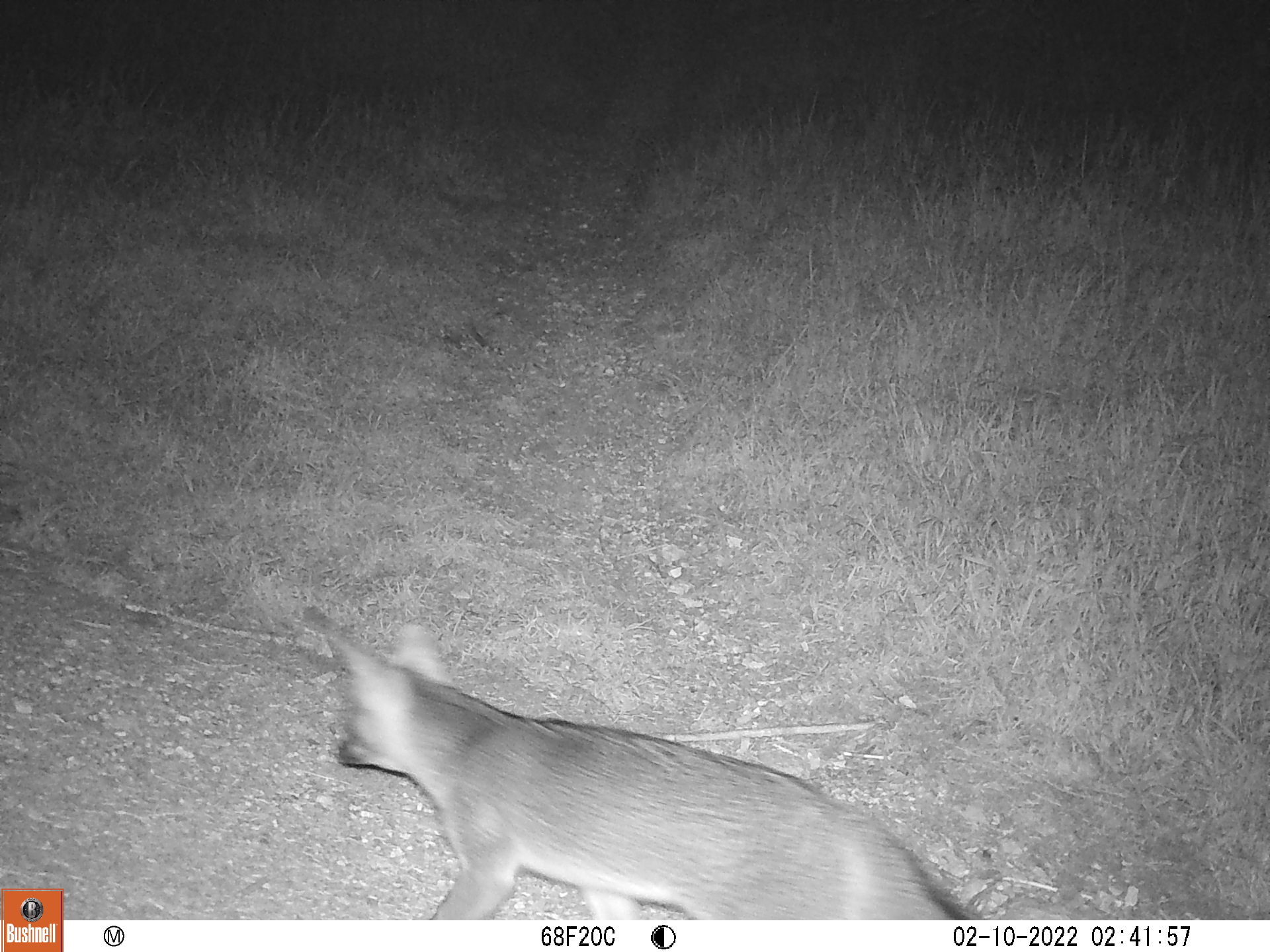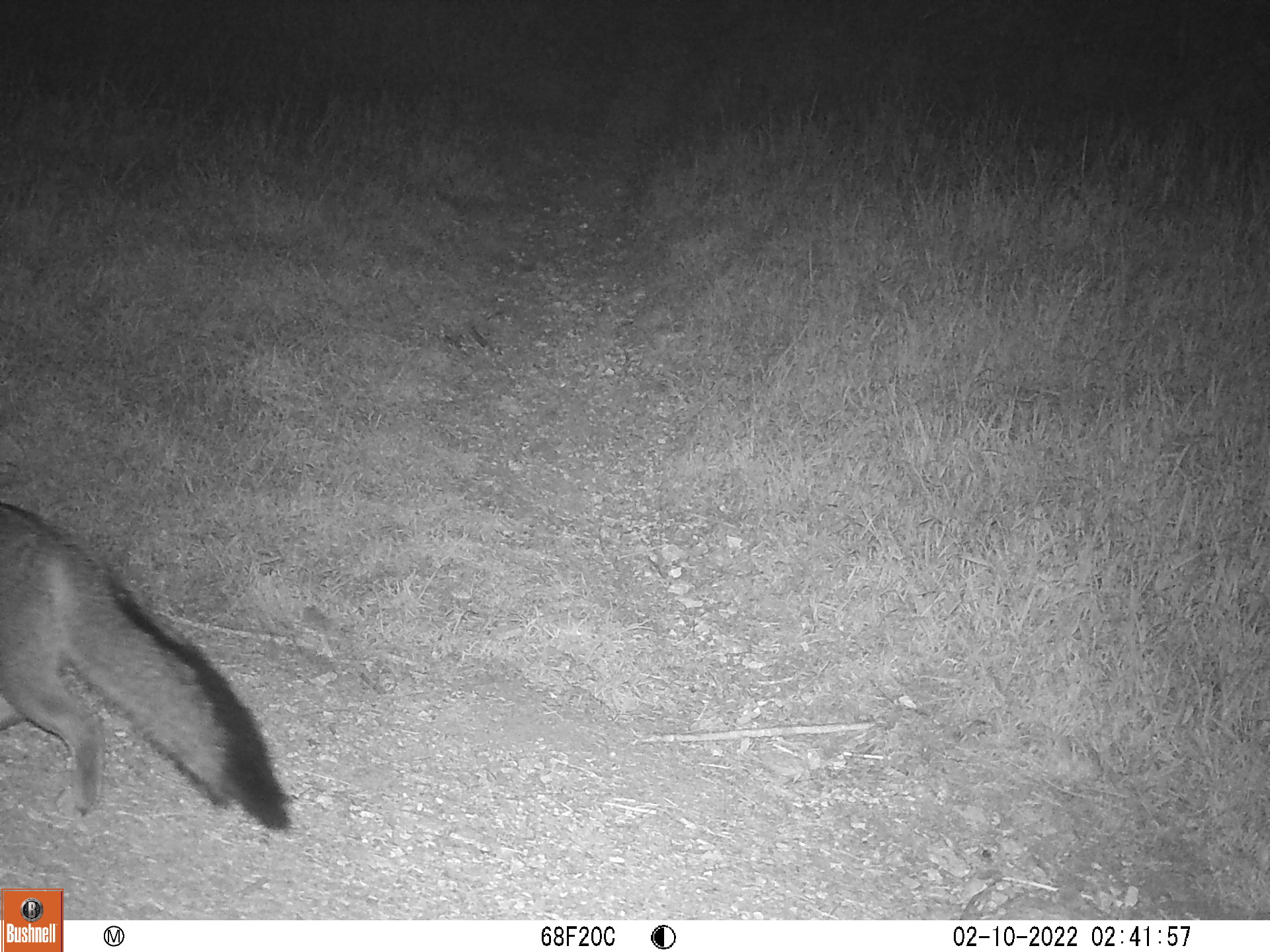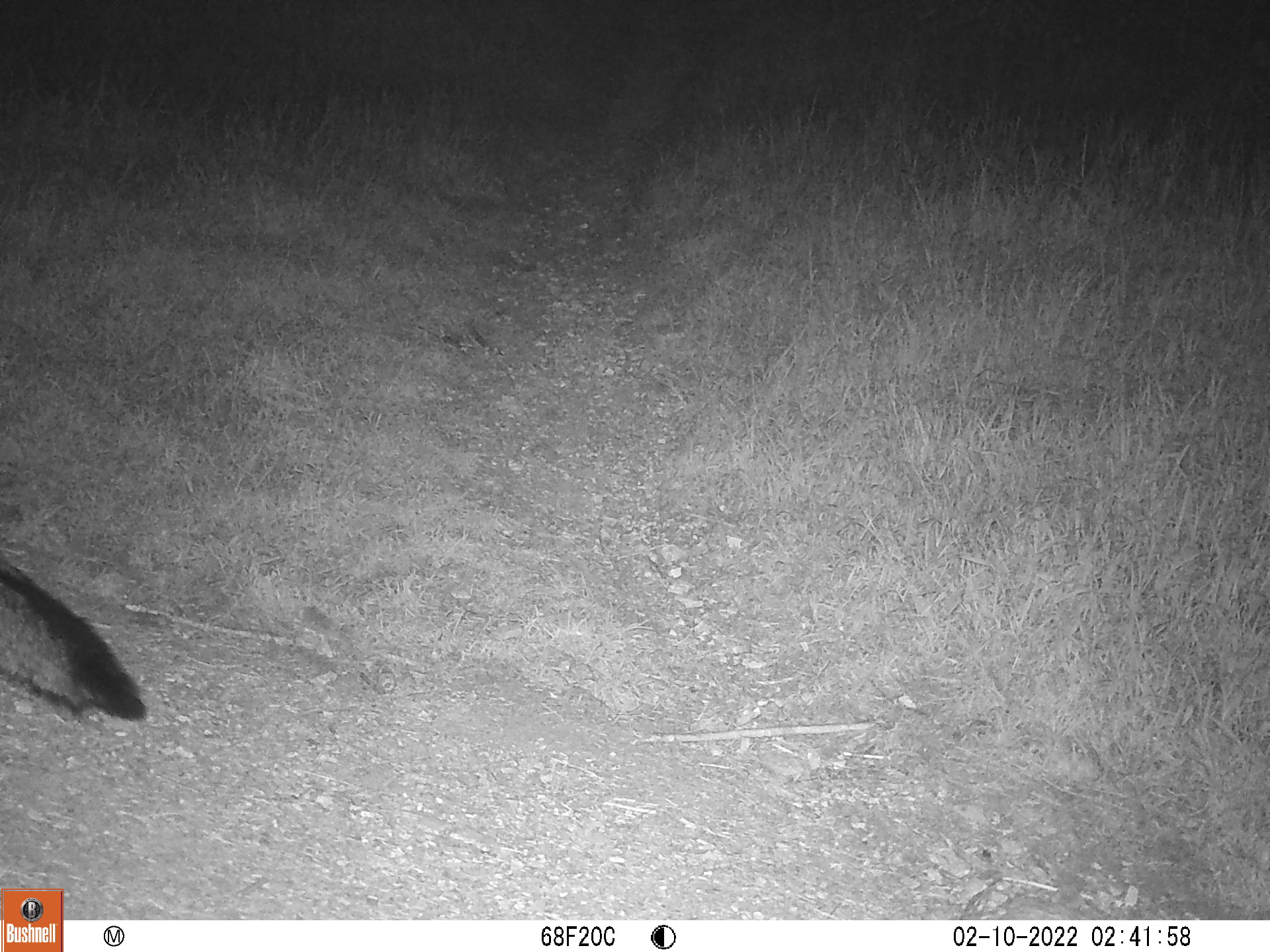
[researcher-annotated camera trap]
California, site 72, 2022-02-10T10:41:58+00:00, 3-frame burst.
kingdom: Animalia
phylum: Chordata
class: Mammalia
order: Carnivora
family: Canidae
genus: Urocyon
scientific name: Urocyon cinereoargenteus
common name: gray fox